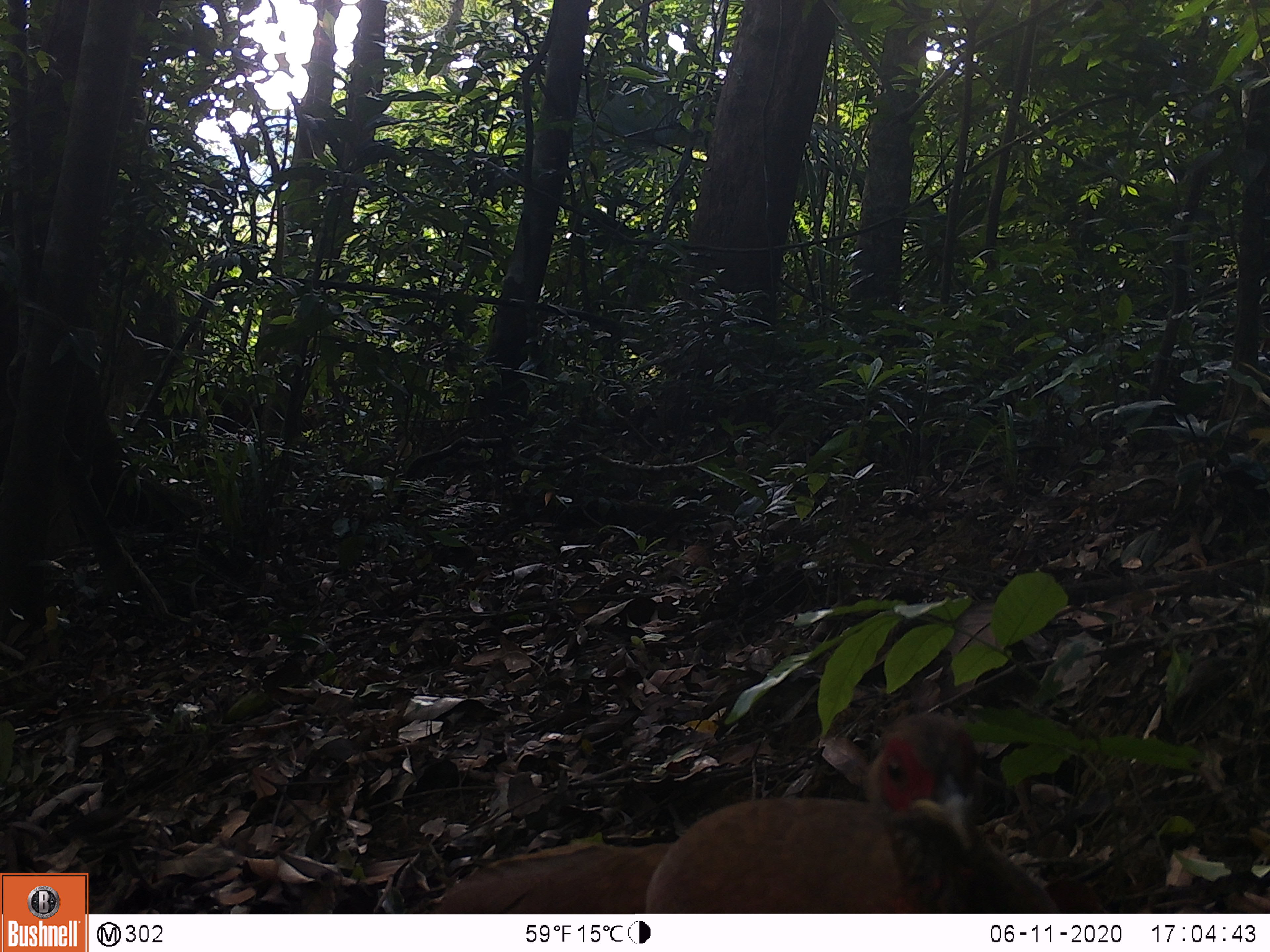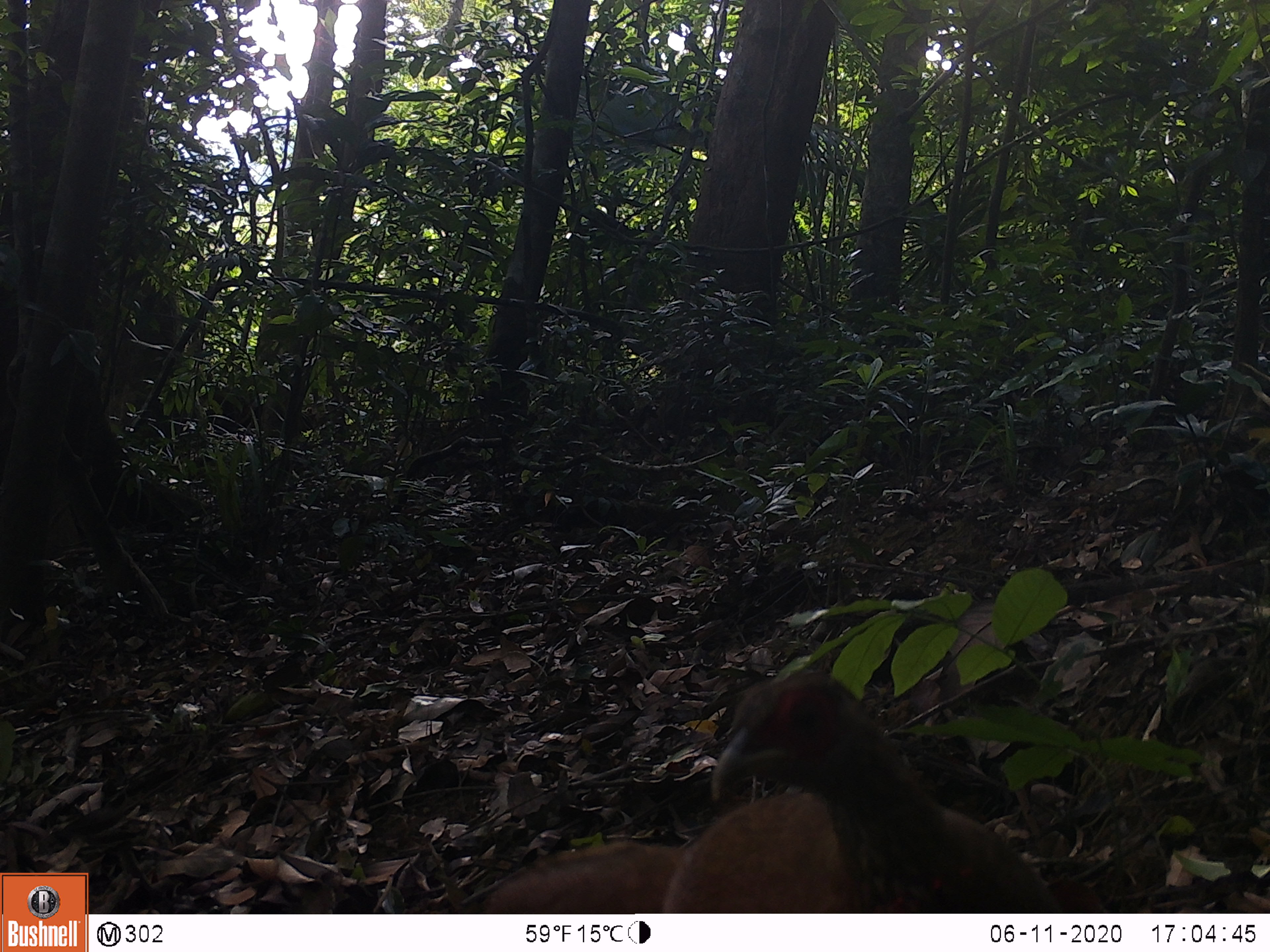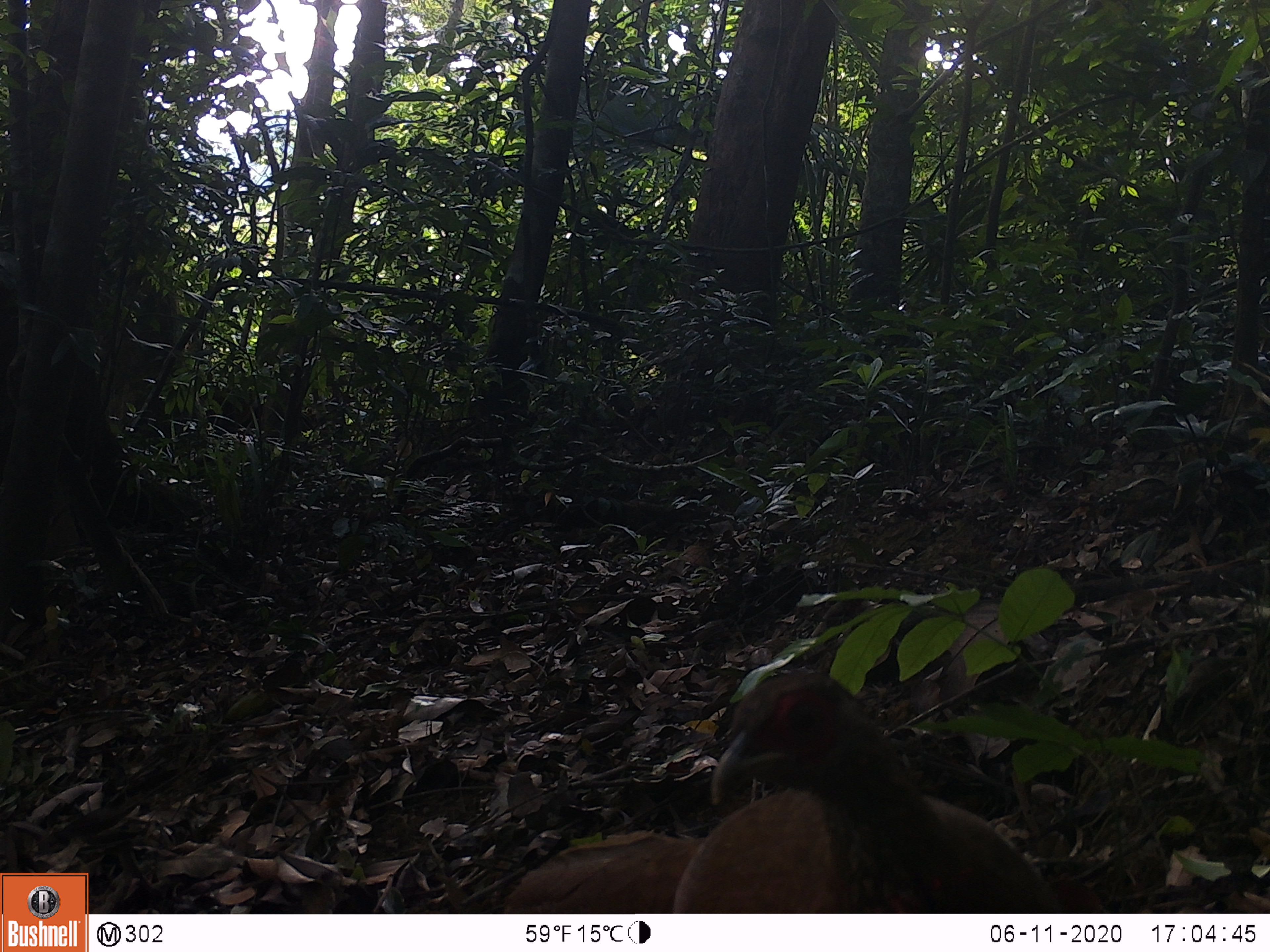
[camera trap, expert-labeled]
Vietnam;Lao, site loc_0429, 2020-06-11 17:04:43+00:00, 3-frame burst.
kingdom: Animalia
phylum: Chordata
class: Aves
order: Galliformes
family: Phasianidae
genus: Lophura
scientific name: Lophura nycthemera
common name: silver pheasant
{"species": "silver pheasant (Lophura nycthemera)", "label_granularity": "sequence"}